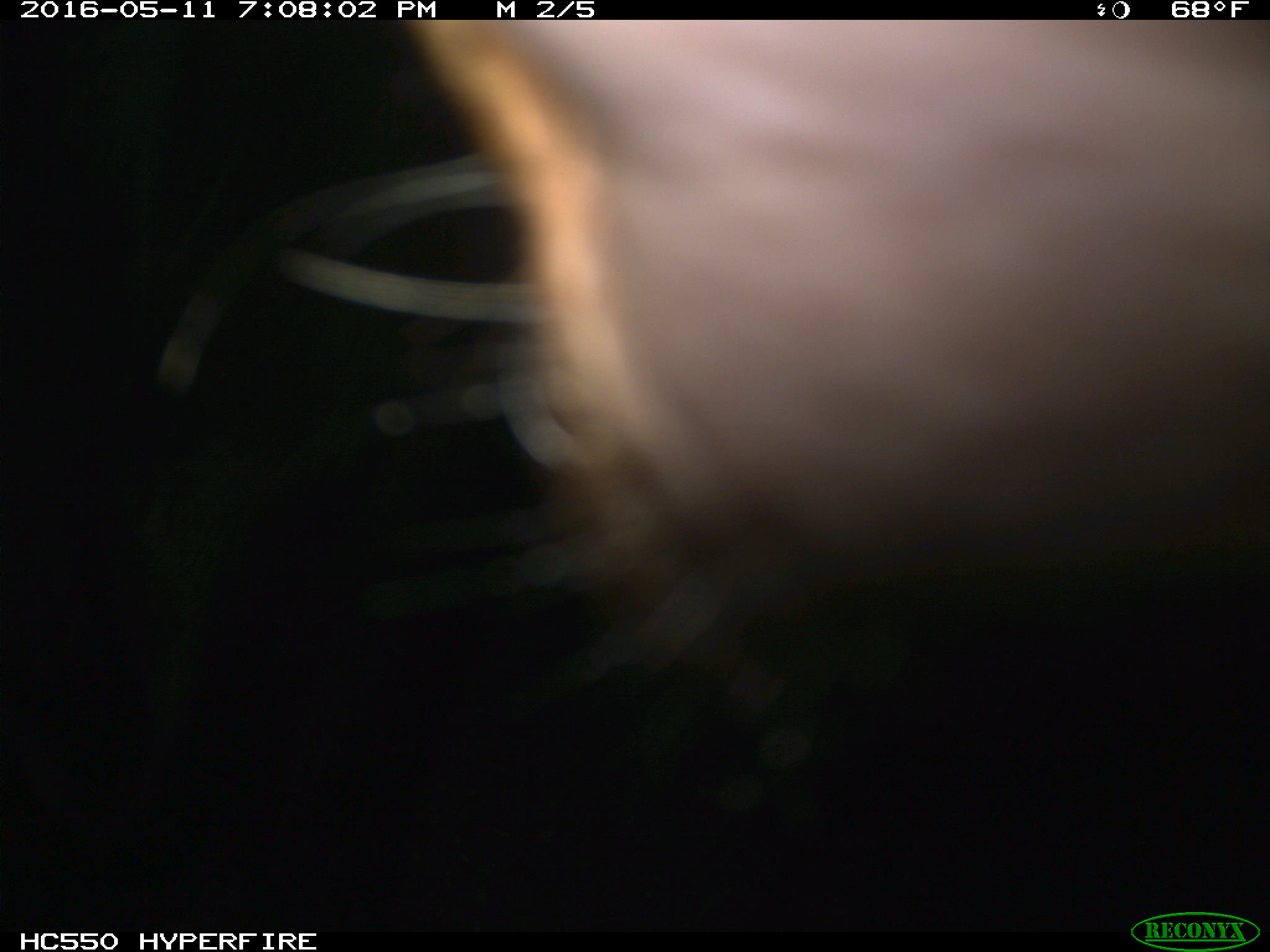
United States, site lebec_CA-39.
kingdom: Animalia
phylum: Chordata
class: Mammalia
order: Artiodactyla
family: Bovidae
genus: Bos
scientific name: Bos taurus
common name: domestic cow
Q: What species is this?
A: Bos taurus (domestic cow).